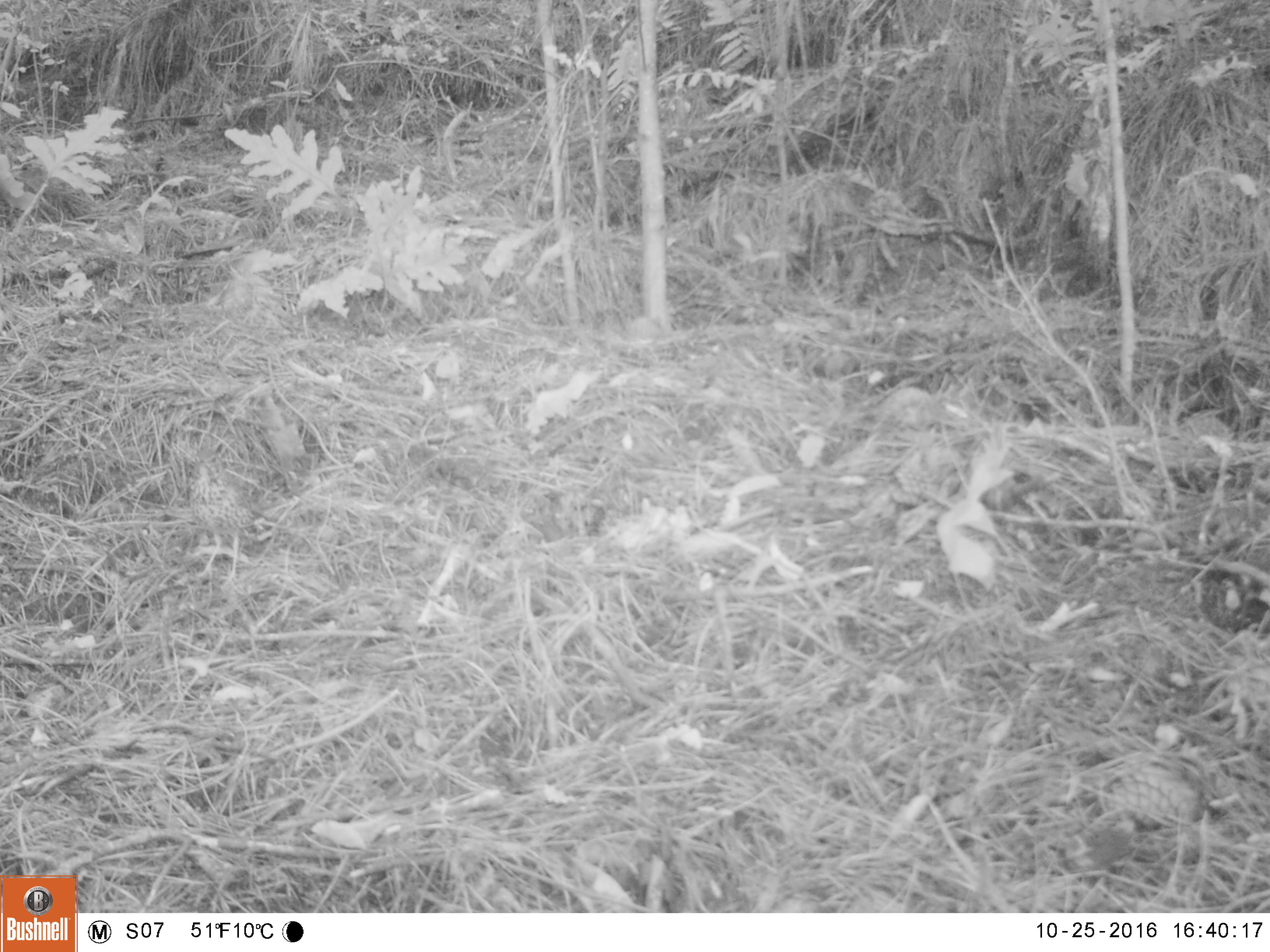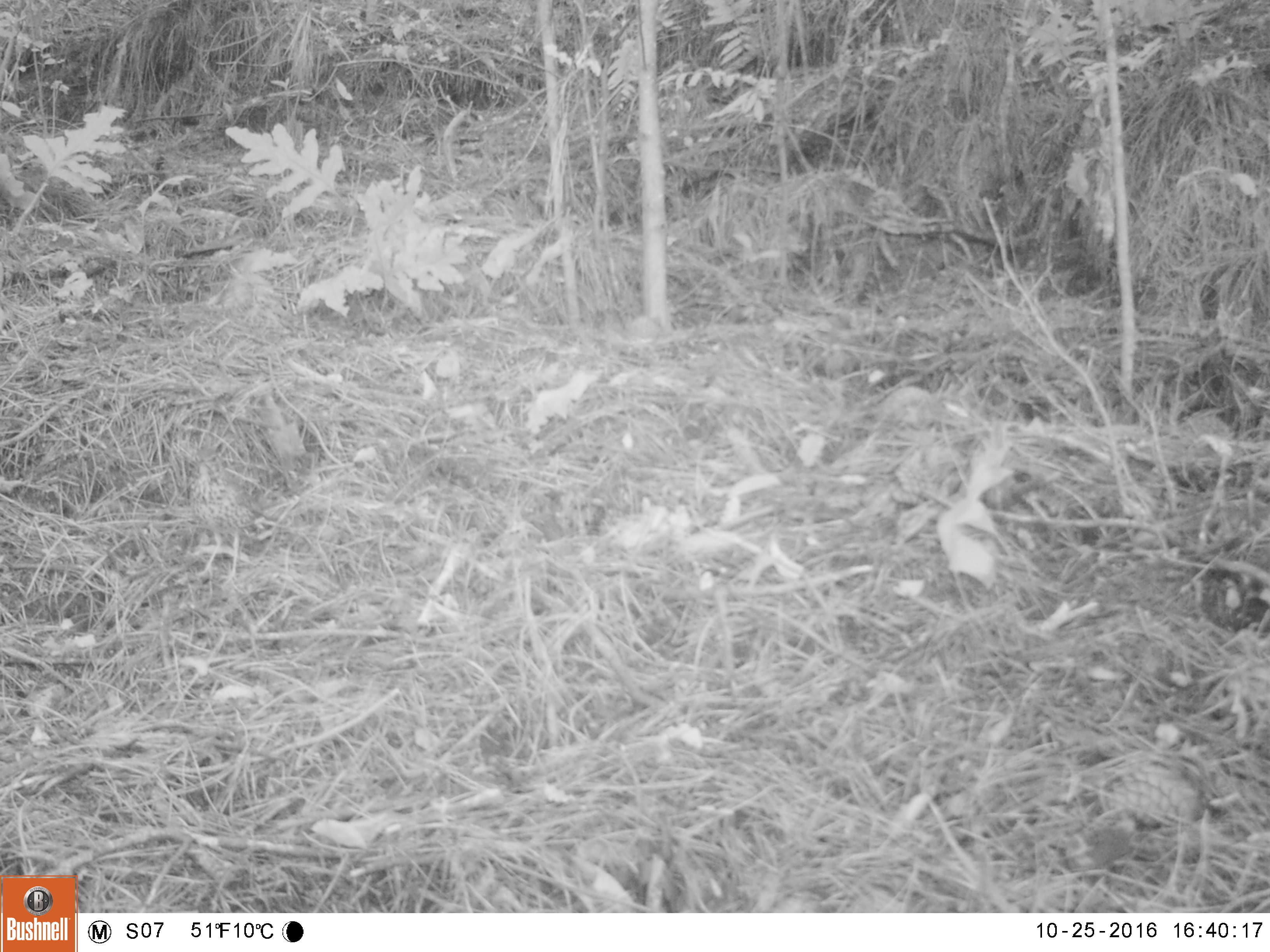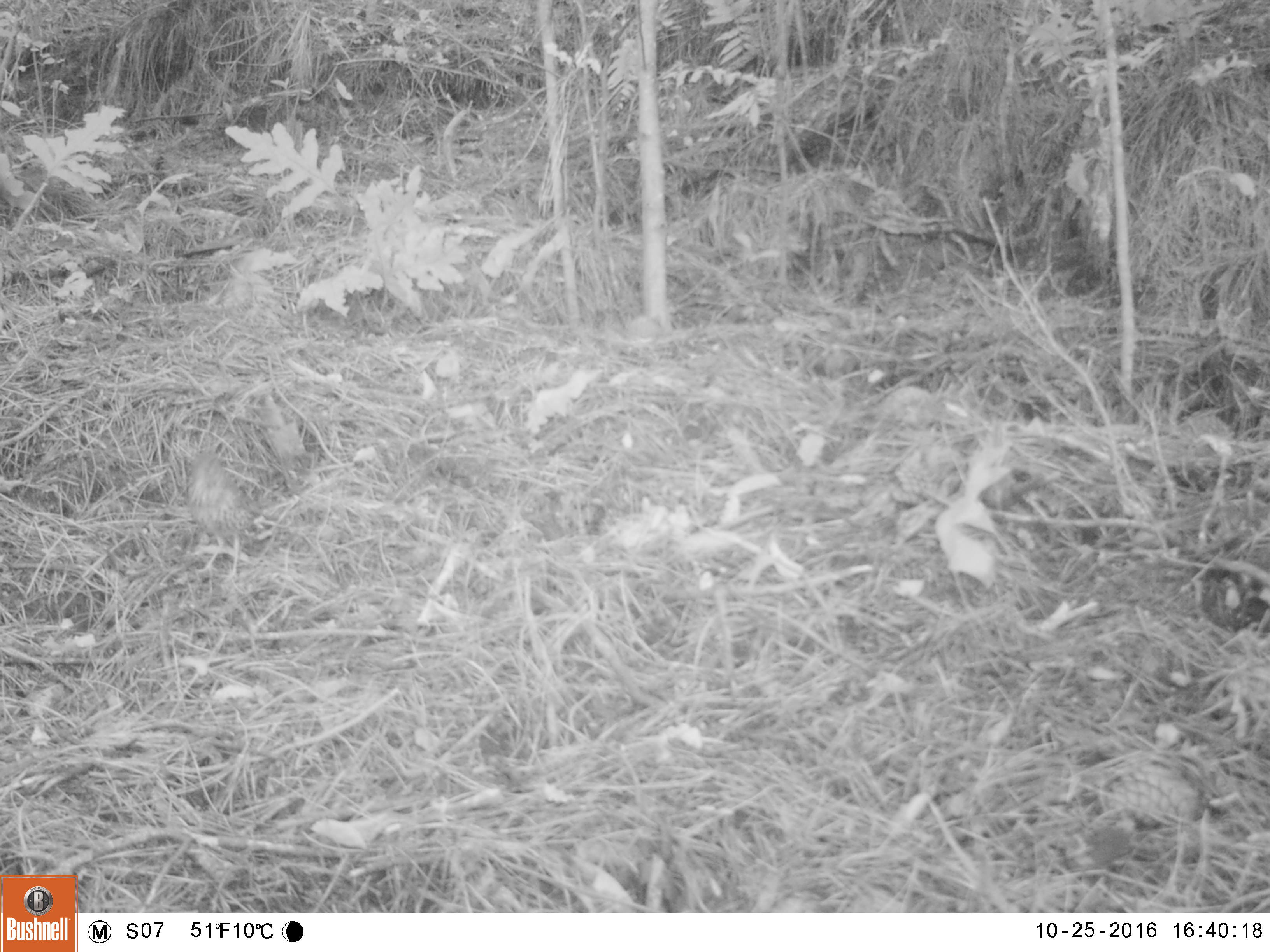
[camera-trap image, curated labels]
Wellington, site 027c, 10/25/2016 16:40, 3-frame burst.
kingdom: Animalia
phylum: Chordata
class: Aves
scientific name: Aves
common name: bird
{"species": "bird (Aves)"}